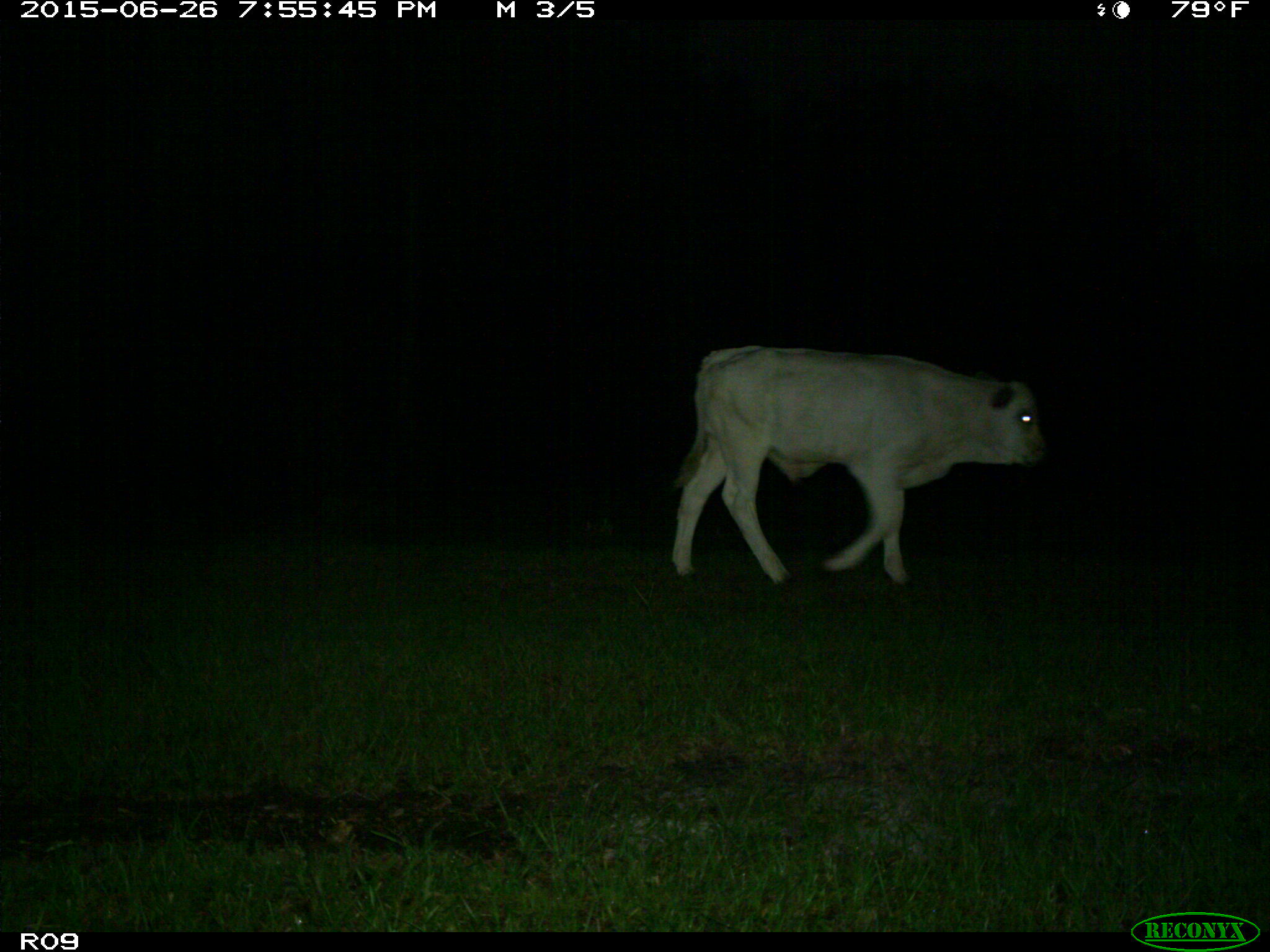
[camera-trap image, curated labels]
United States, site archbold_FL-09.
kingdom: Animalia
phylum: Chordata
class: Mammalia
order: Artiodactyla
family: Bovidae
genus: Bos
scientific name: Bos taurus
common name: domestic cow